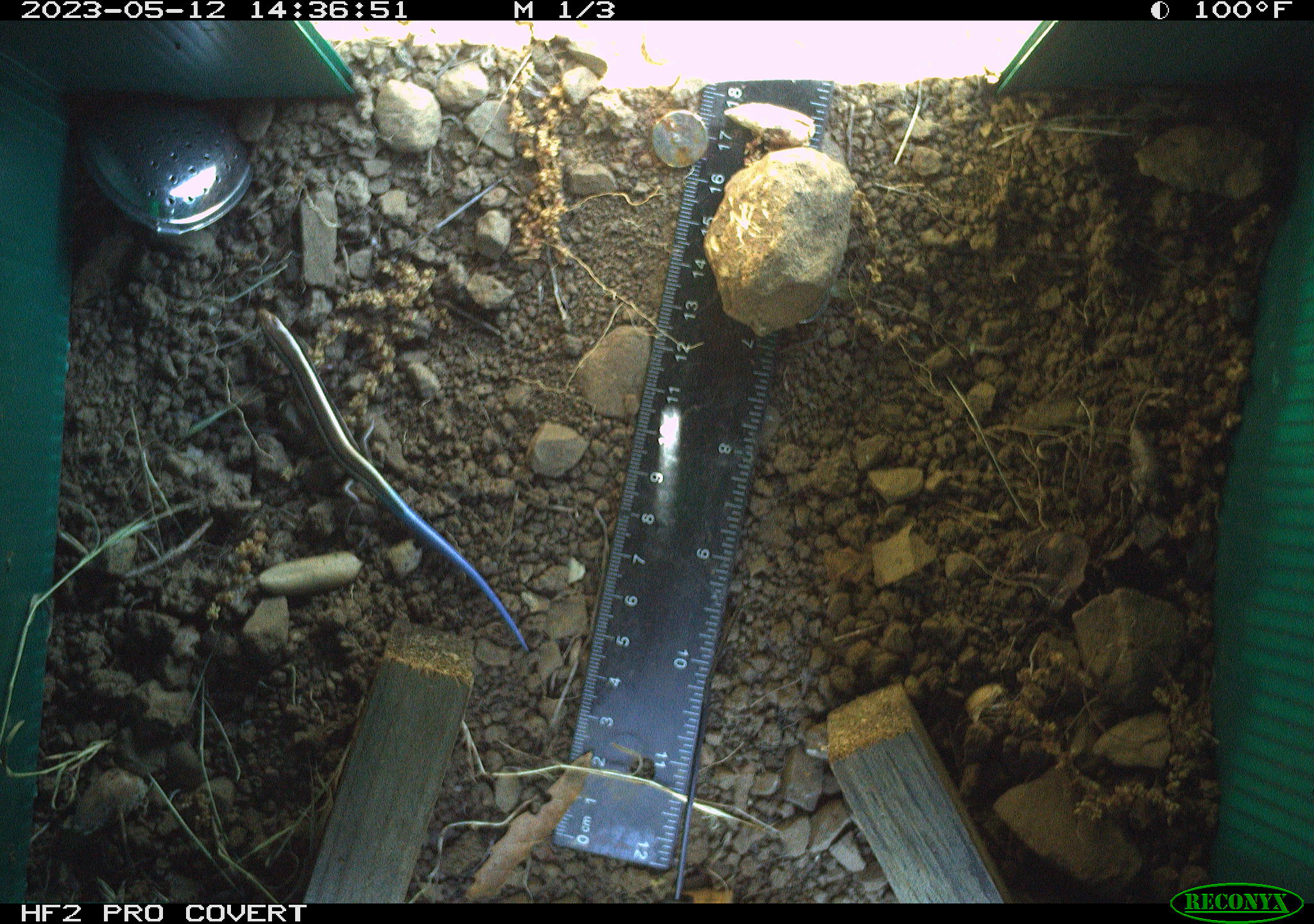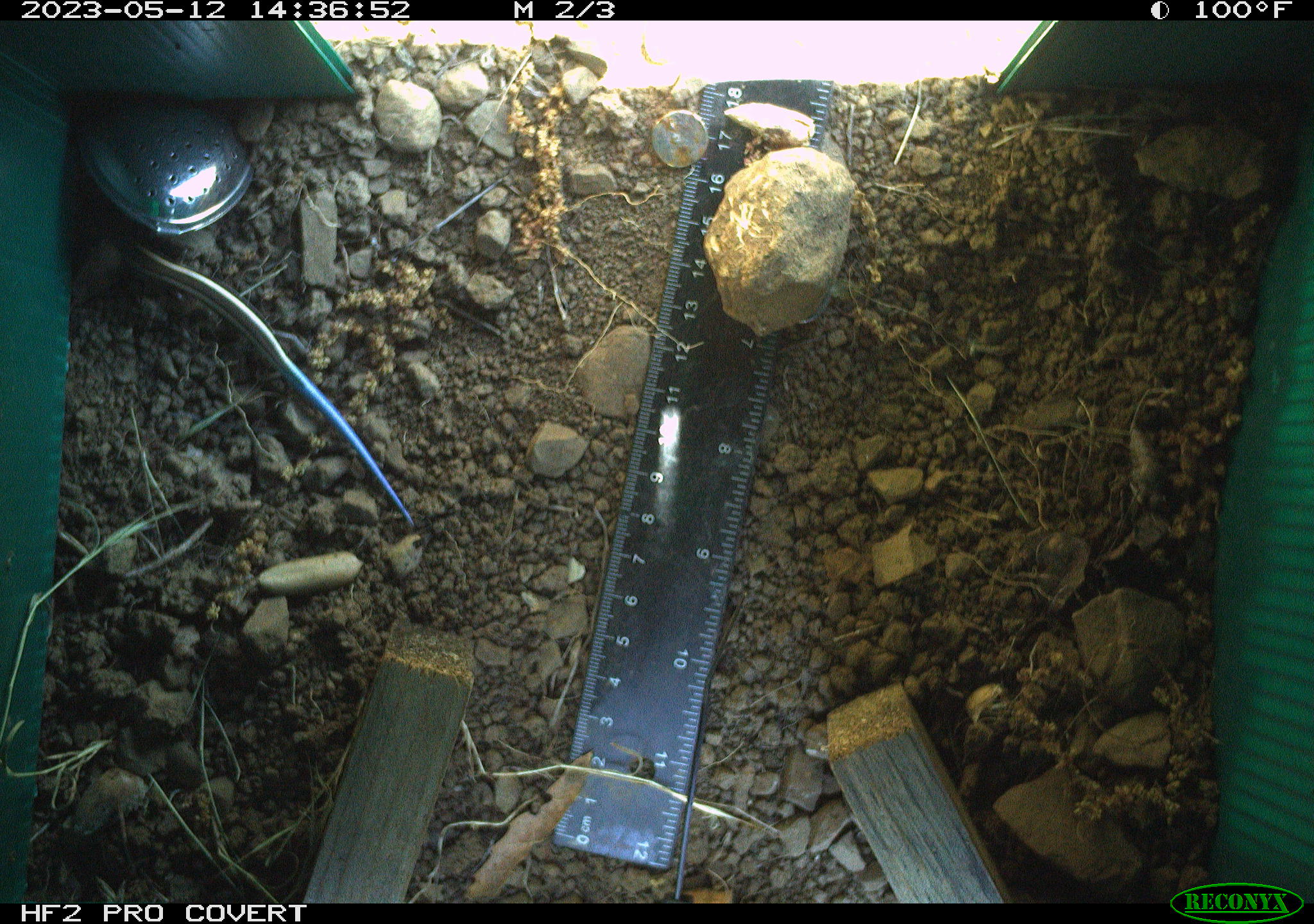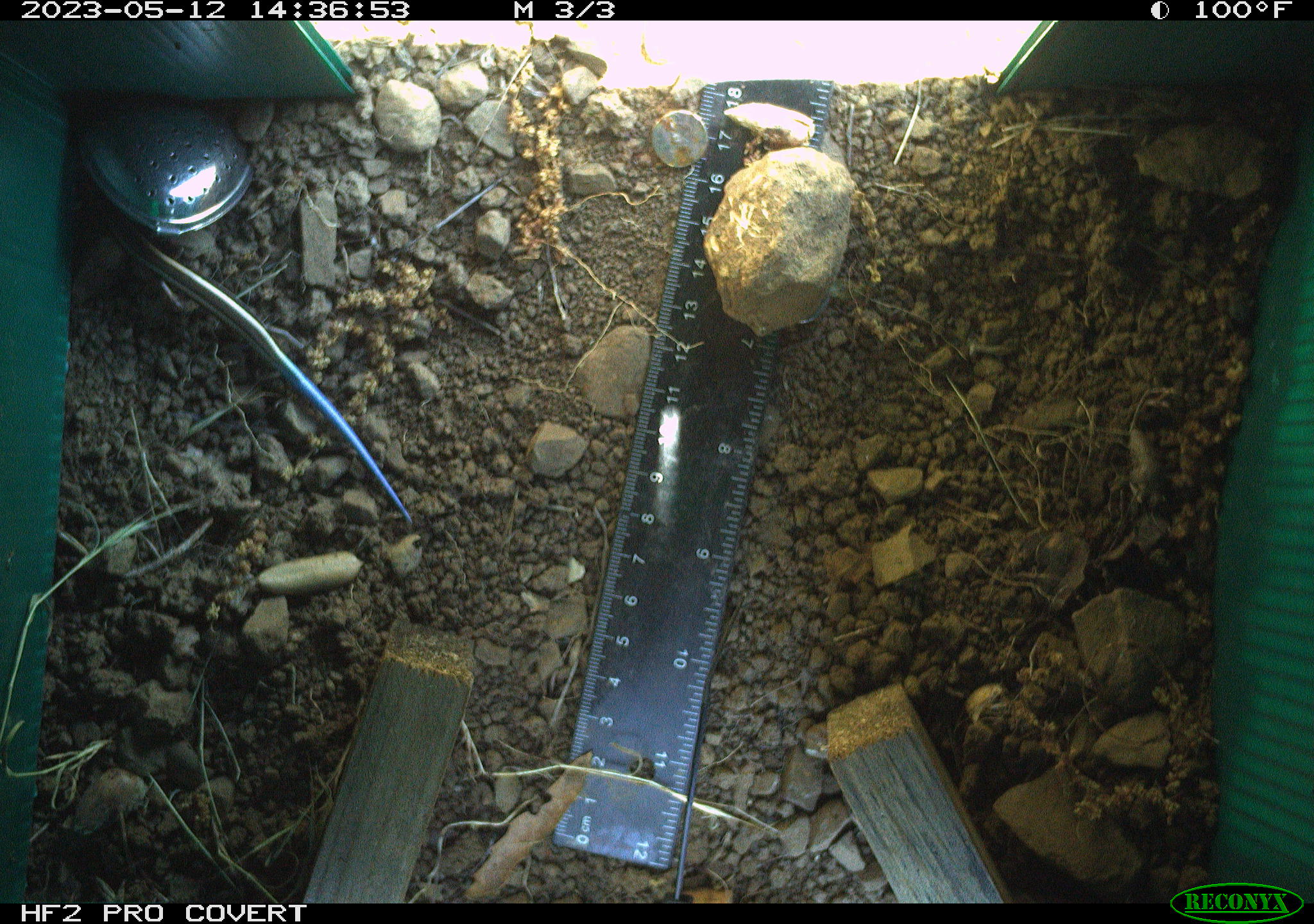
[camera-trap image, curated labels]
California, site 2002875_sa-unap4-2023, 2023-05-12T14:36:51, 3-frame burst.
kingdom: Animalia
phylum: Chordata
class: Reptilia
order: Squamata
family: Scincidae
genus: Plestiodon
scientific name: Plestiodon skiltonianus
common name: western skink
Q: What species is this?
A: Western skink (Plestiodon skiltonianus).